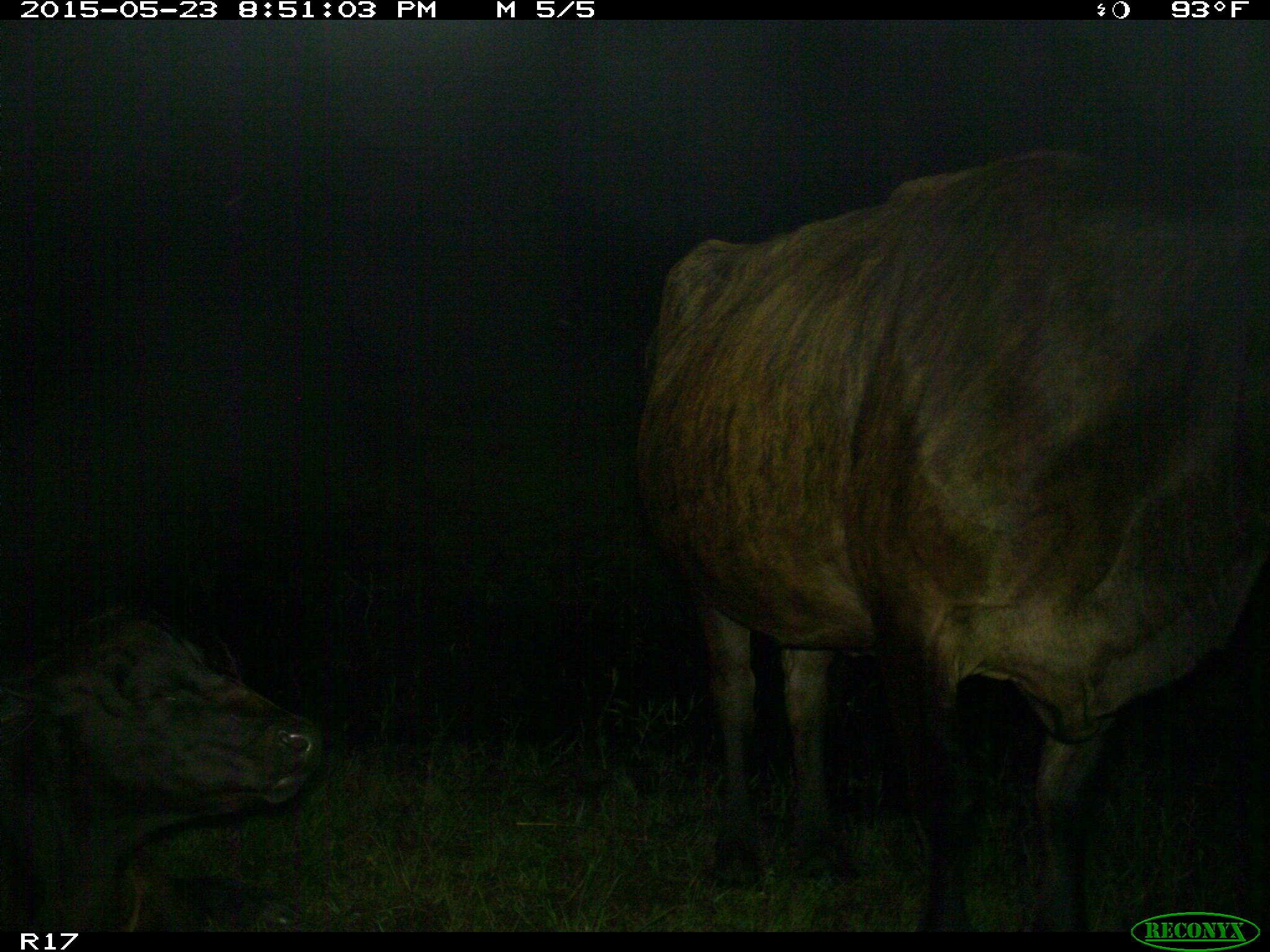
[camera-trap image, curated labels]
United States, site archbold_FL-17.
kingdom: Animalia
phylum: Chordata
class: Mammalia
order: Artiodactyla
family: Bovidae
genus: Bos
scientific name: Bos taurus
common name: domestic cow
Bos taurus (domestic cow).